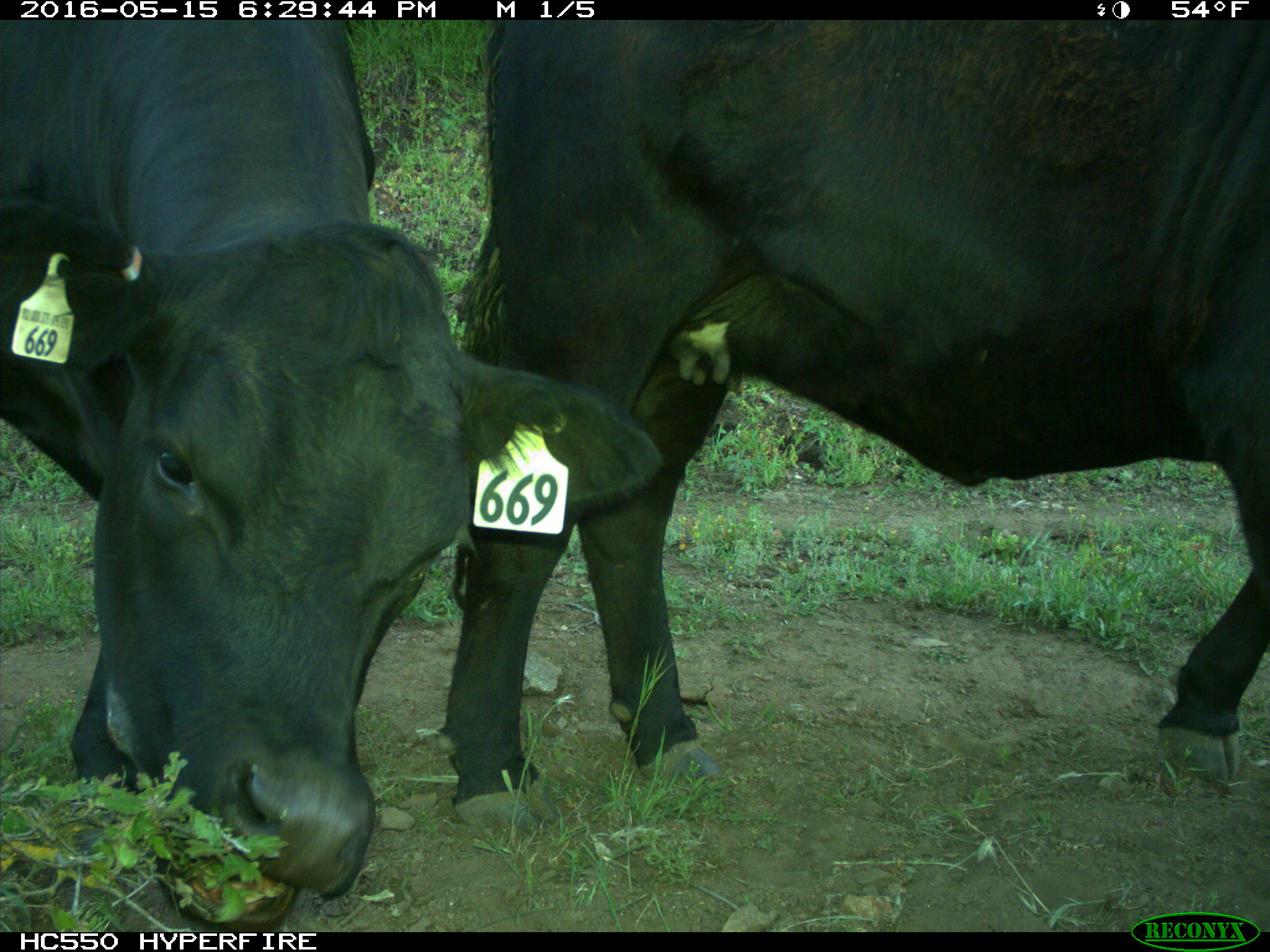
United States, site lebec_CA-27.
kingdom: Animalia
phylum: Chordata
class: Mammalia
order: Artiodactyla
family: Bovidae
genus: Bos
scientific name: Bos taurus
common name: domestic cow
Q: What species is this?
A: Bos taurus (domestic cow).